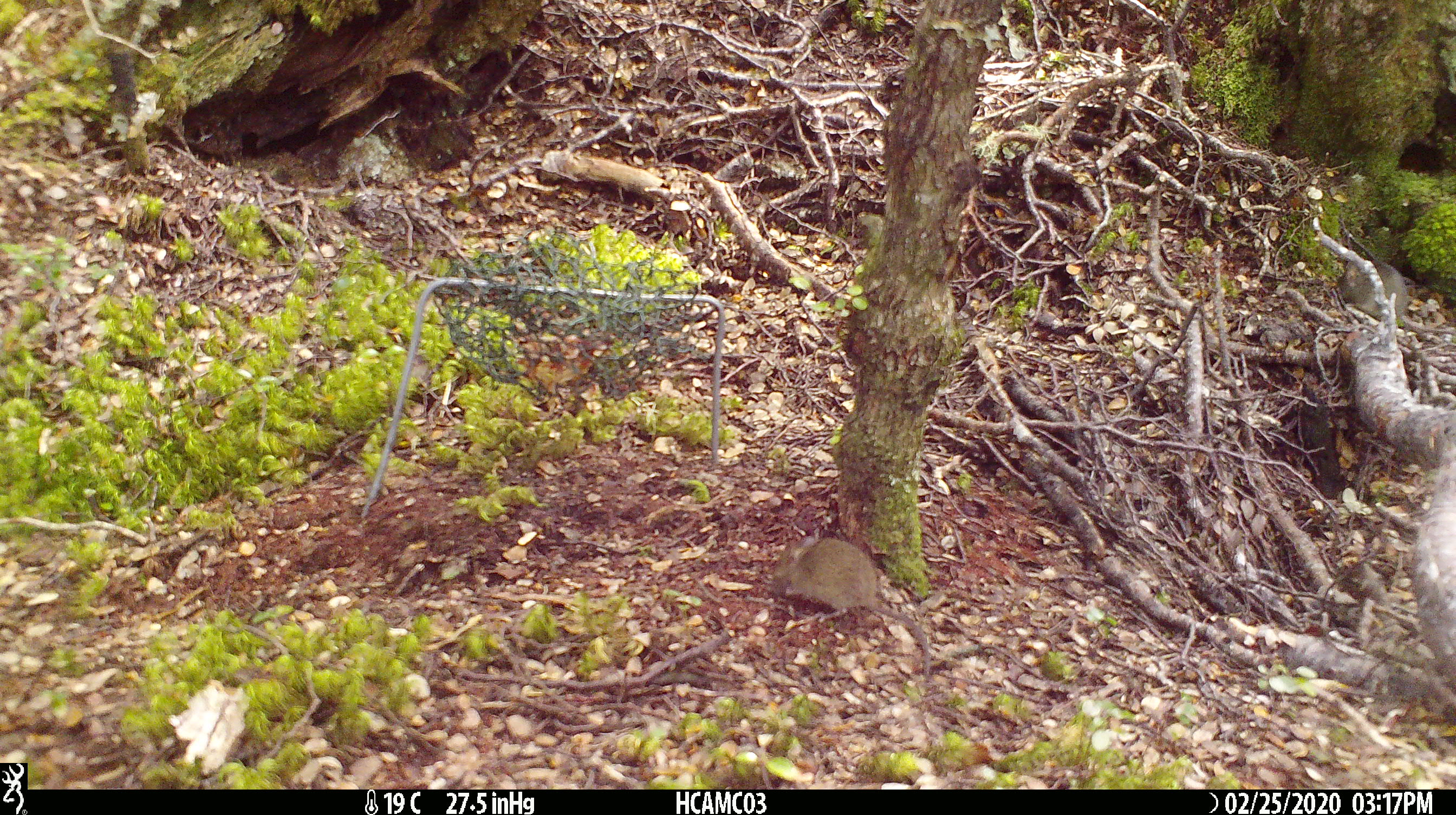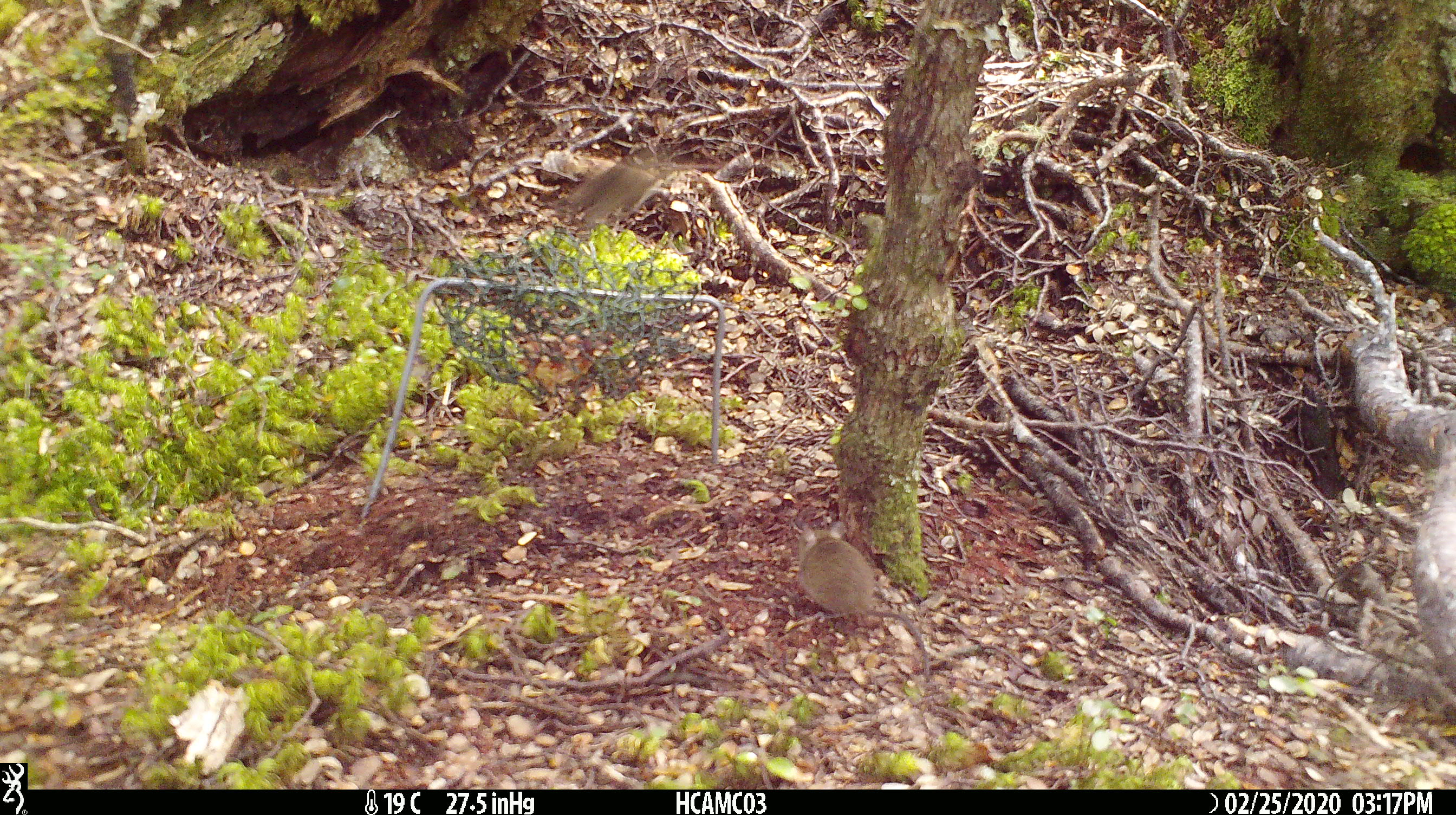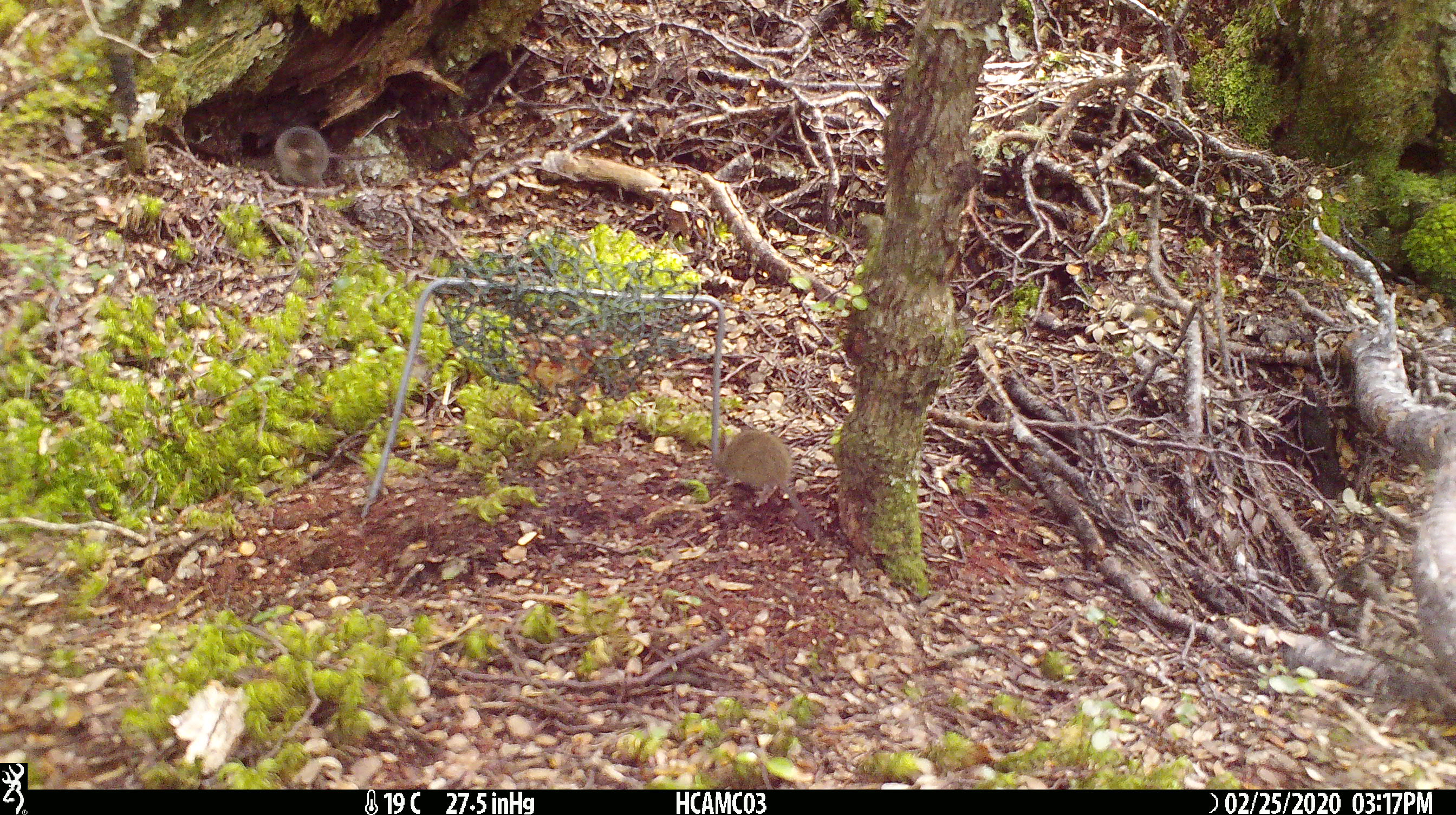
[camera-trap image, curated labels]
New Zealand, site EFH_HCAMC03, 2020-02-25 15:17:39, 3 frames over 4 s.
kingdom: Animalia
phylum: Chordata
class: Mammalia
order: Rodentia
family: Muridae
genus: Mus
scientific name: Mus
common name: mouse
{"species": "mouse (Mus)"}